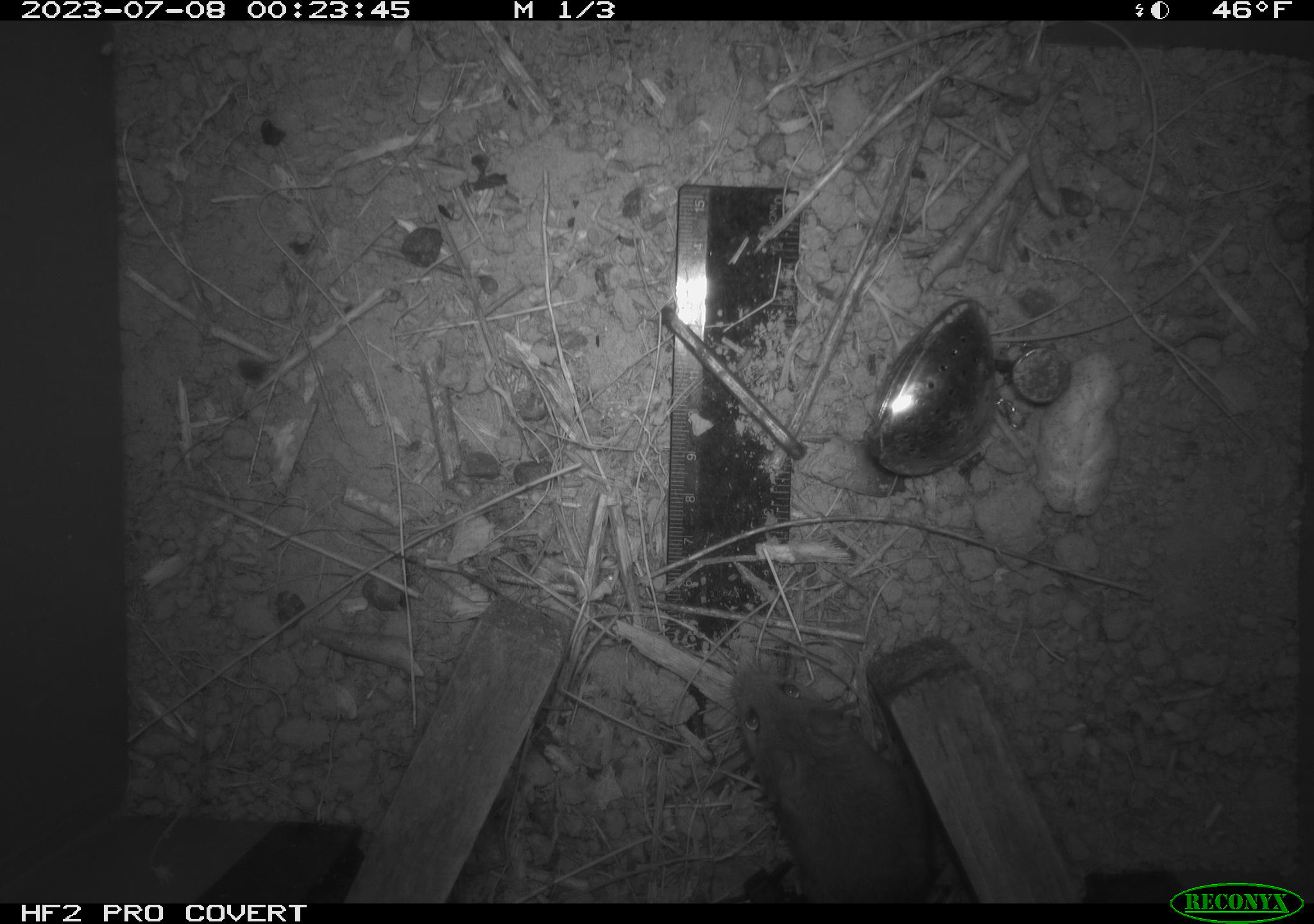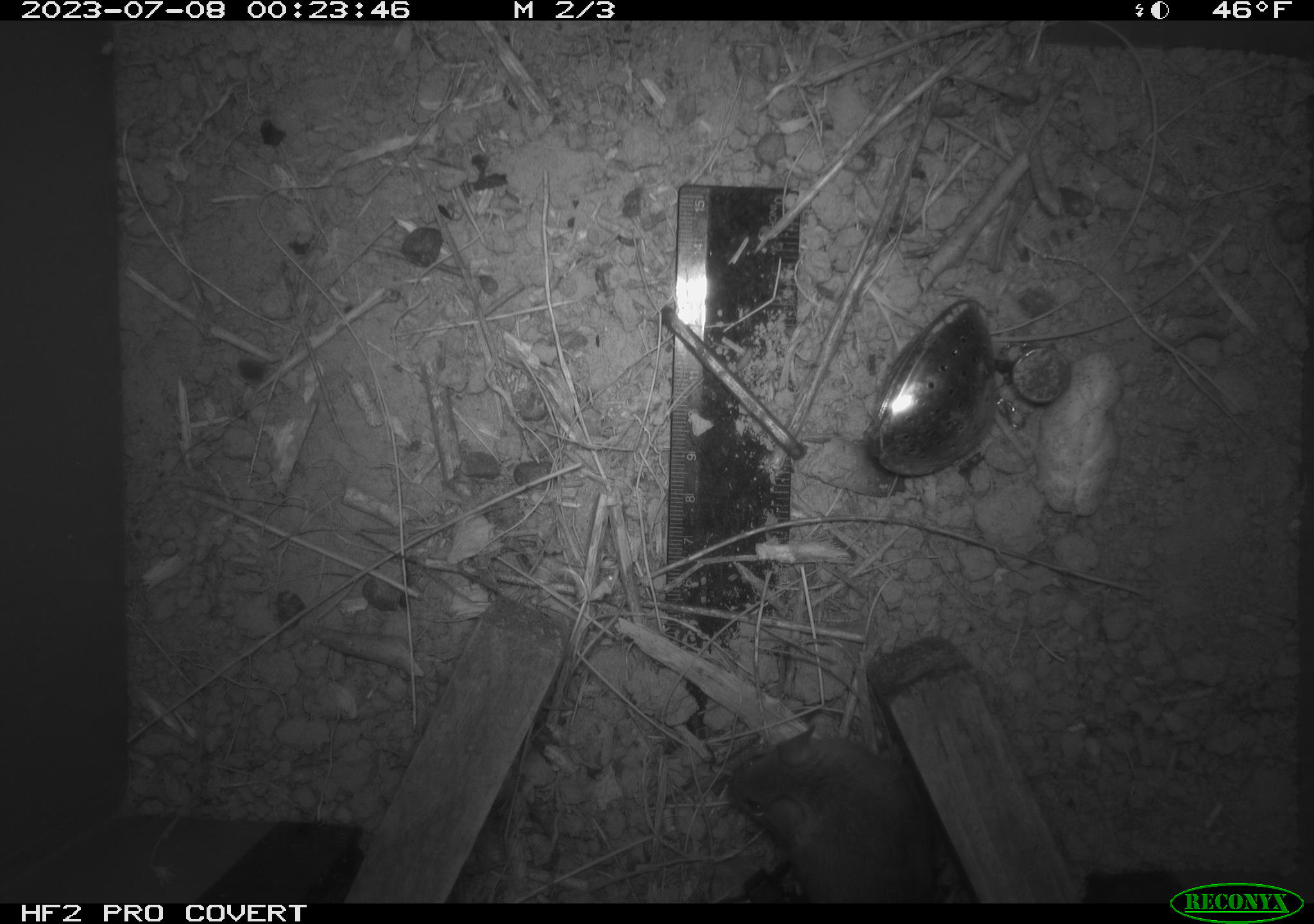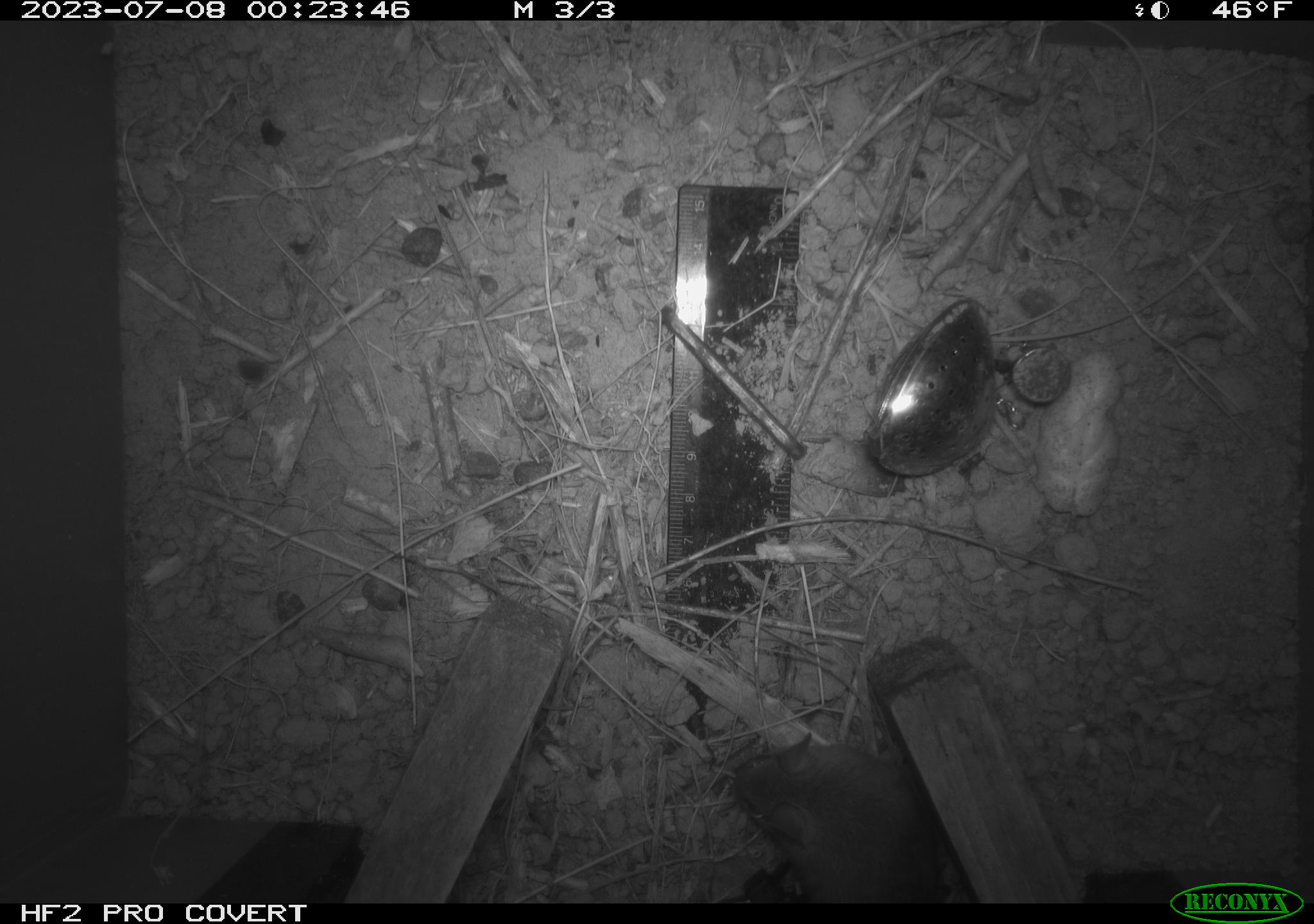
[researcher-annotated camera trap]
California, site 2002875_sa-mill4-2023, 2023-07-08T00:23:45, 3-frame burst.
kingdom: Animalia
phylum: Chordata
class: Mammalia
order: Rodentia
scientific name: Rodentia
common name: mouse species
Mouse species (Rodentia).